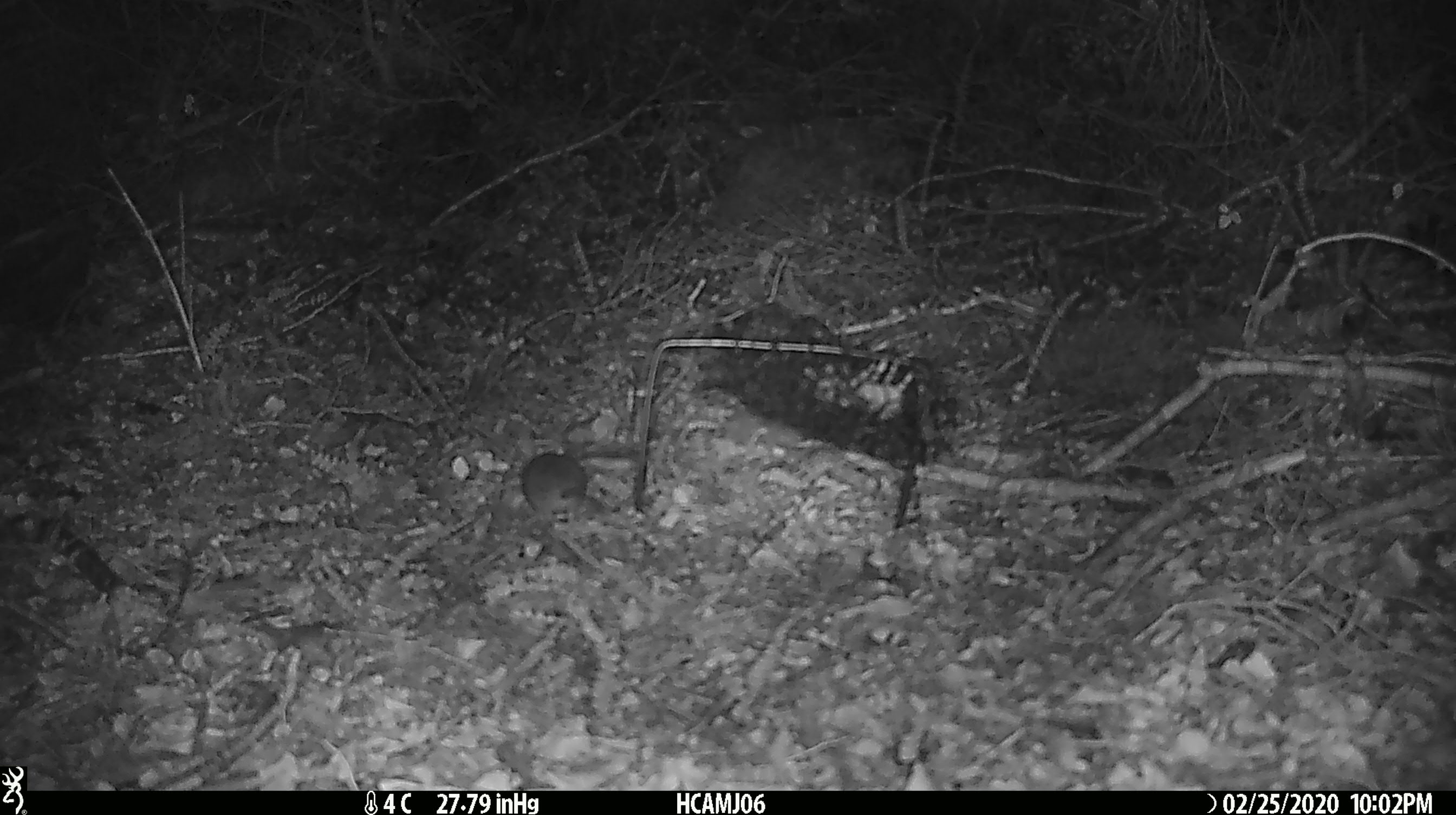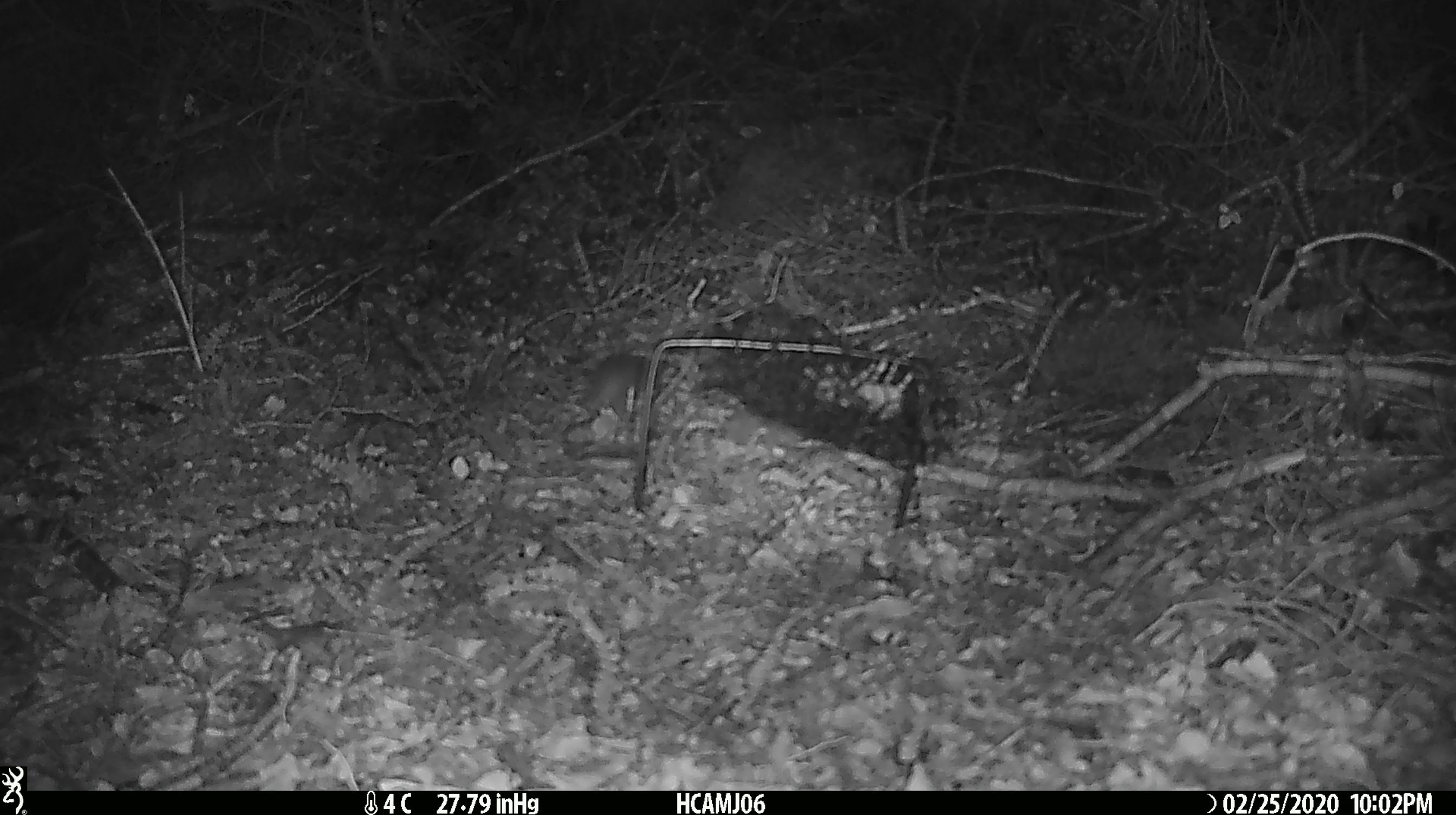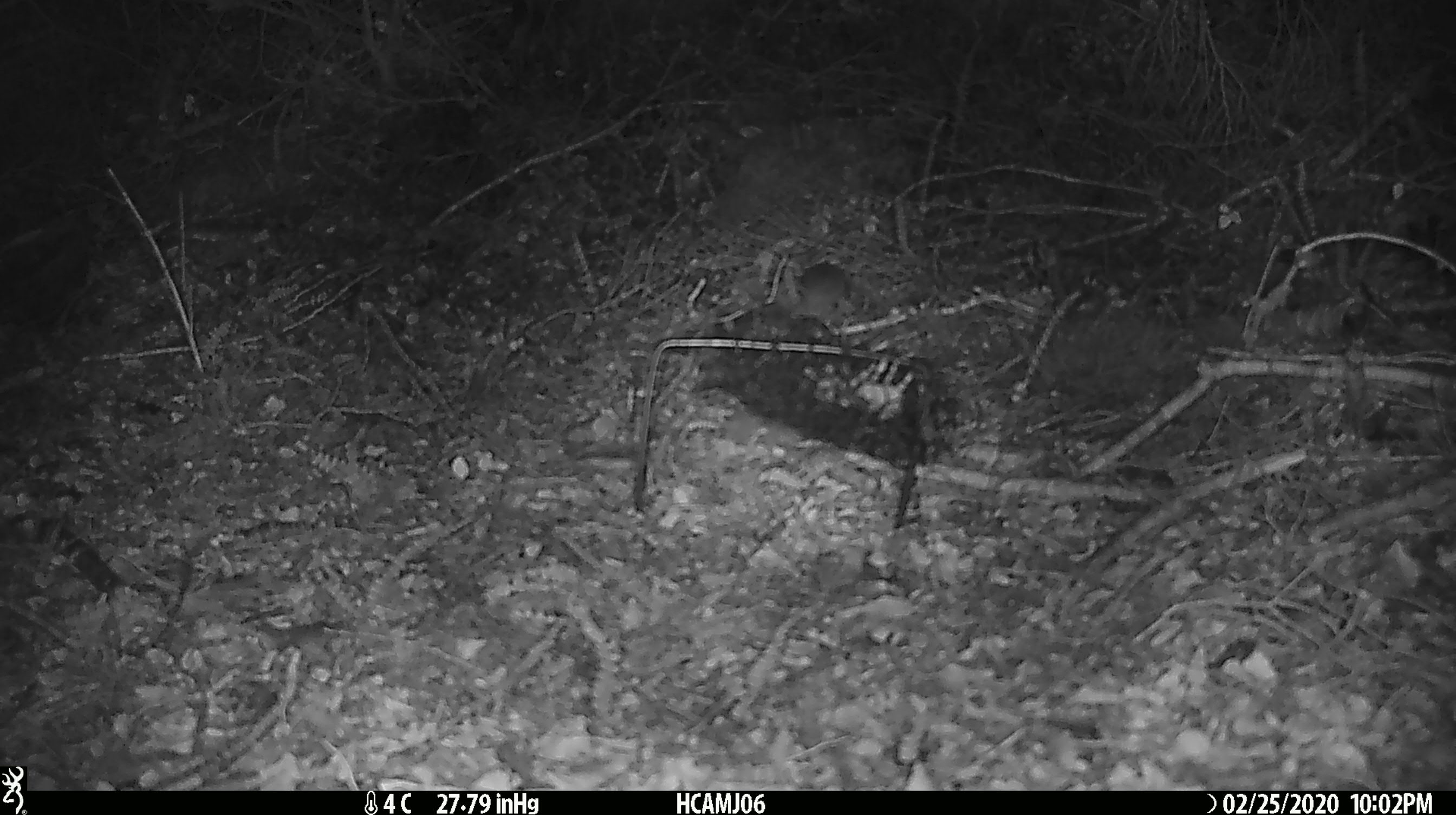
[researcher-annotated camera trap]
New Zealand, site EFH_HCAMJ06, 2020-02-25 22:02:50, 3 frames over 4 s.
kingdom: Animalia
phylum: Chordata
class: Mammalia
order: Rodentia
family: Muridae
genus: Mus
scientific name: Mus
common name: mouse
Mouse (Mus).